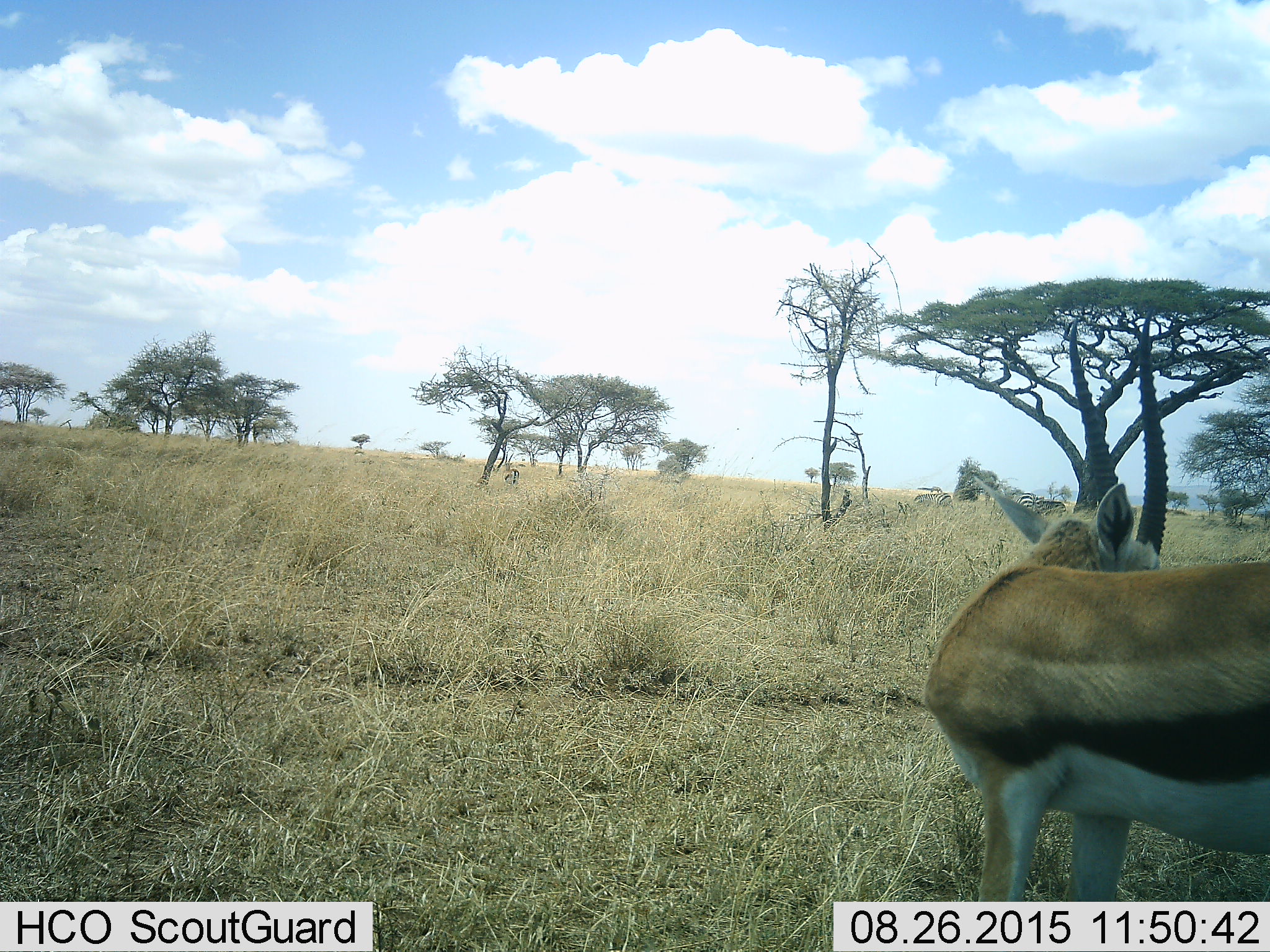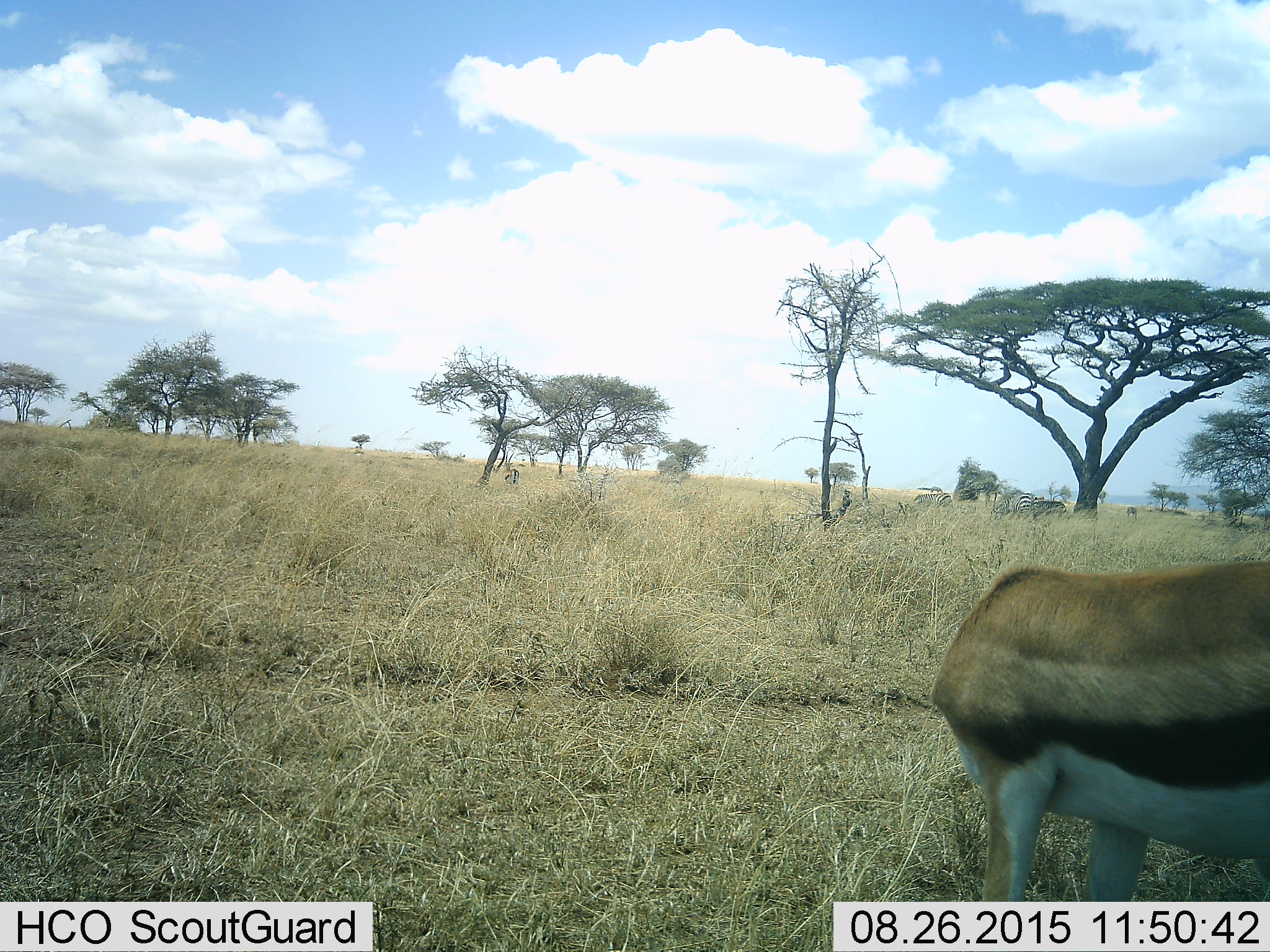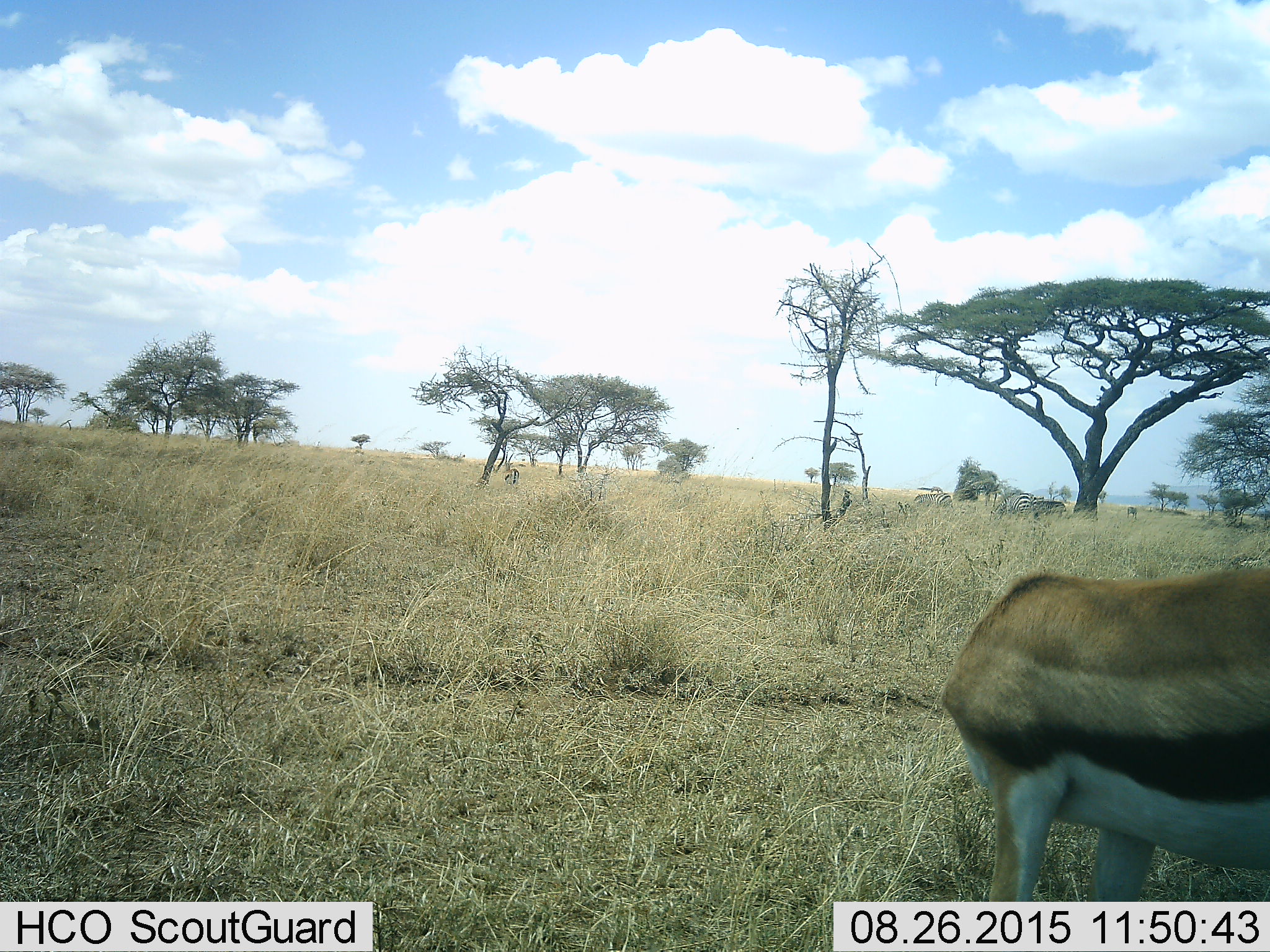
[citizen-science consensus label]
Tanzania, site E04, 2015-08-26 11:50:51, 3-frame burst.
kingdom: Animalia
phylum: Chordata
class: Mammalia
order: Artiodactyla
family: Bovidae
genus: Eudorcas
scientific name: Eudorcas thomsonii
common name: thomson's gazelle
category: gazellethomsons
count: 1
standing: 79%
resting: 0%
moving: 16%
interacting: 0%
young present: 0%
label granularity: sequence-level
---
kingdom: Animalia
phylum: Chordata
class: Mammalia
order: Perissodactyla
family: Equidae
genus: Equus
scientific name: Equus quagga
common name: plains zebra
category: zebra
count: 3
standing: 50%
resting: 10%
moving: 0%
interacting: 0%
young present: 0%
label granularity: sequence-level